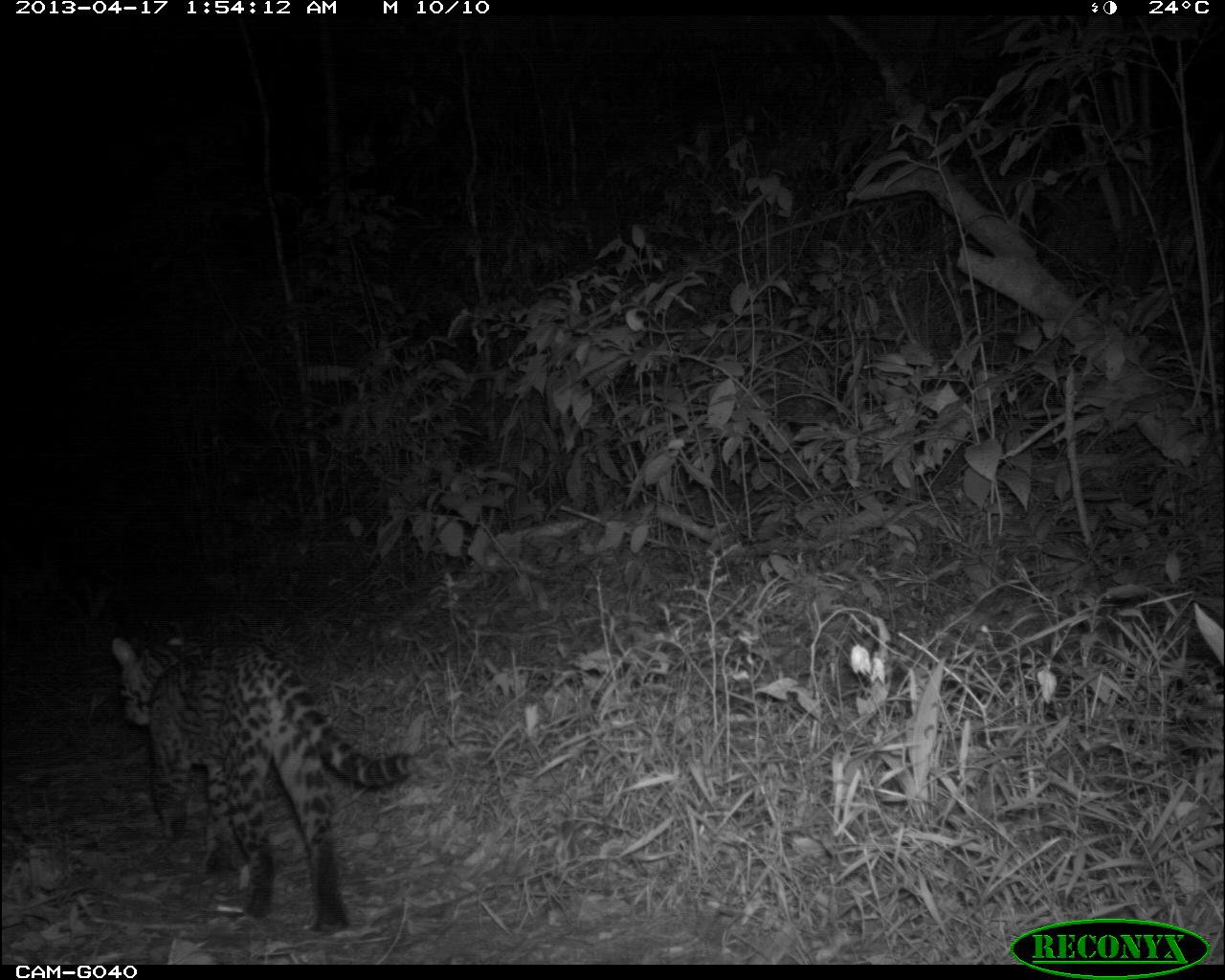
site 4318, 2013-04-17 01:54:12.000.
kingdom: Animalia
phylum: Chordata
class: Mammalia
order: Carnivora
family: Felidae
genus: Leopardus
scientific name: Leopardus pardalis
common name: ocelot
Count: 1.